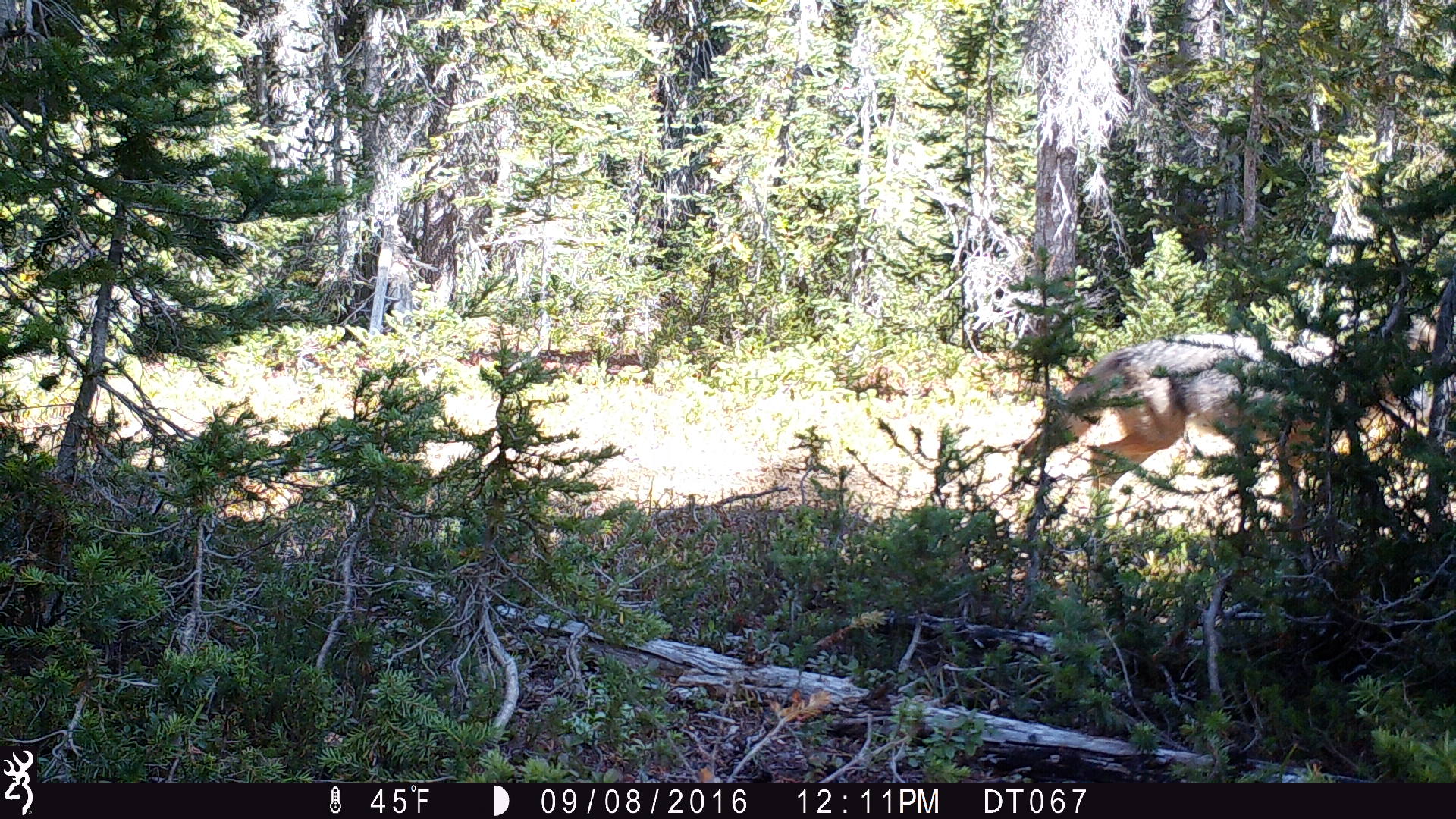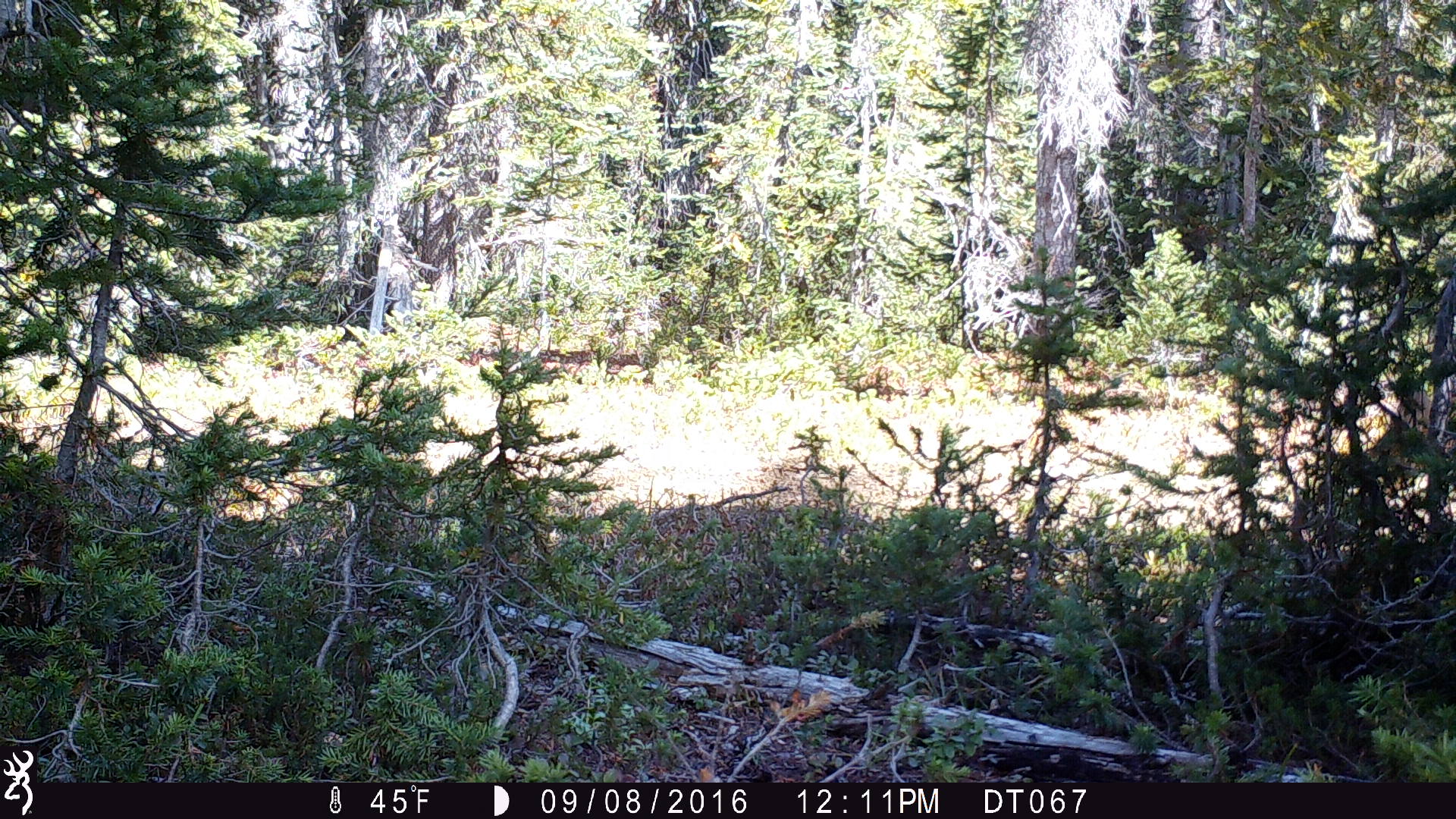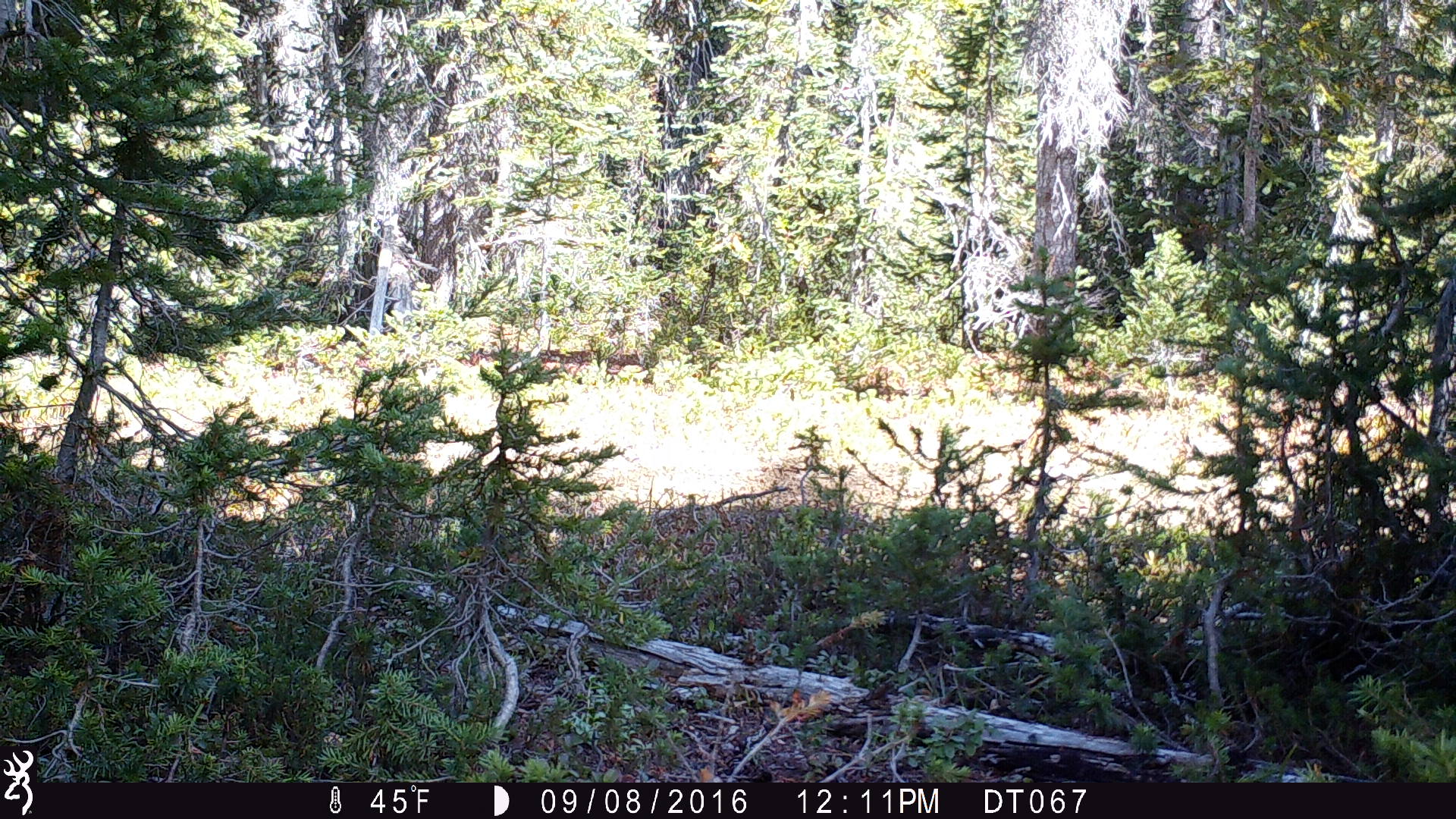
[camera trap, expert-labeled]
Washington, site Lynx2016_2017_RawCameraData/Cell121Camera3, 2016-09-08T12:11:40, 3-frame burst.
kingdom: Animalia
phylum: Chordata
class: Mammalia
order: Carnivora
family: Canidae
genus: Canis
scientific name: Canis latrans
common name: coyote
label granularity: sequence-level